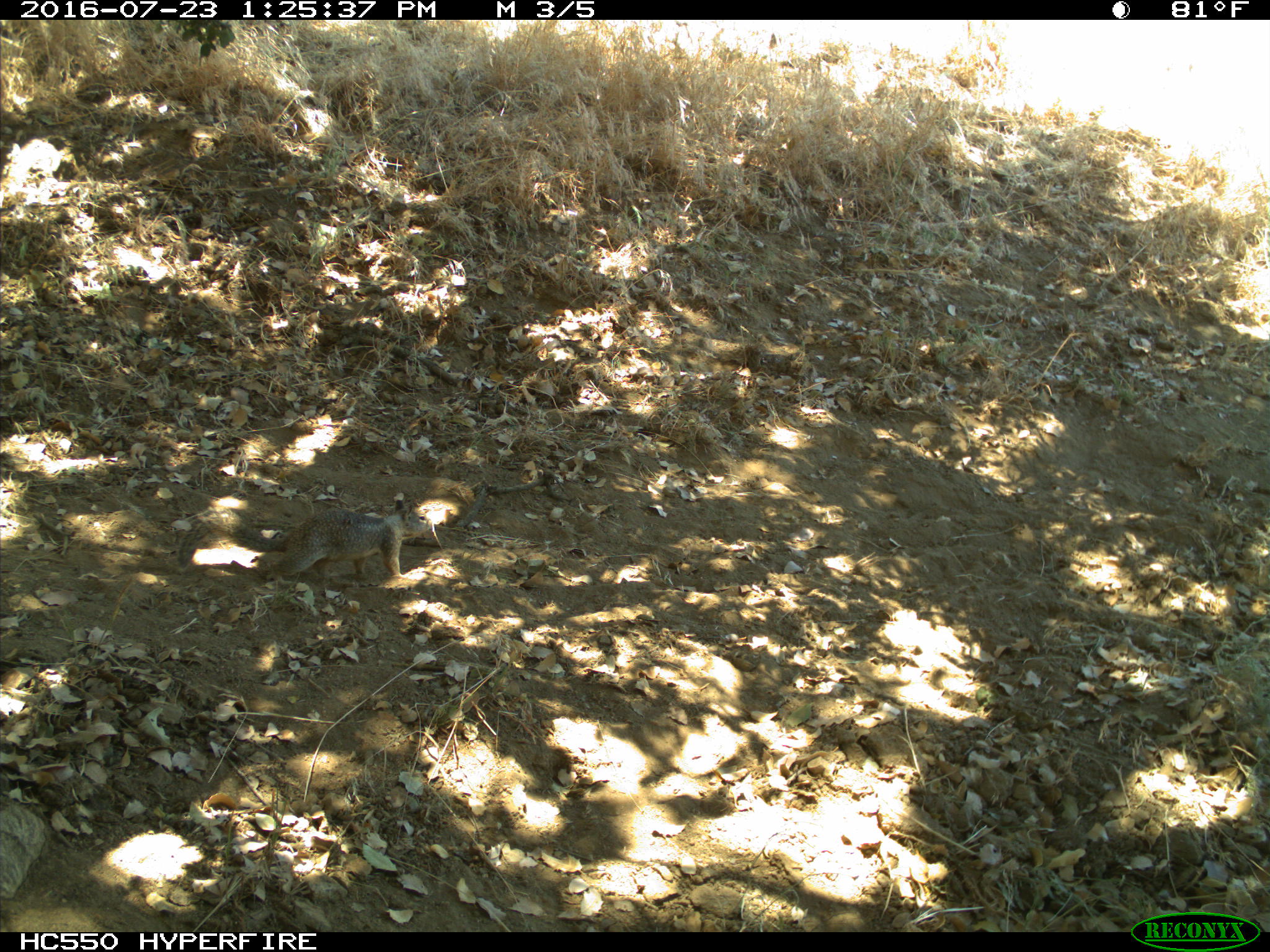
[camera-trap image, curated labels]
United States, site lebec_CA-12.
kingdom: Animalia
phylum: Chordata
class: Mammalia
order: Rodentia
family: Sciuridae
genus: Otospermophilus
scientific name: Otospermophilus beecheyi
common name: california ground squirrel